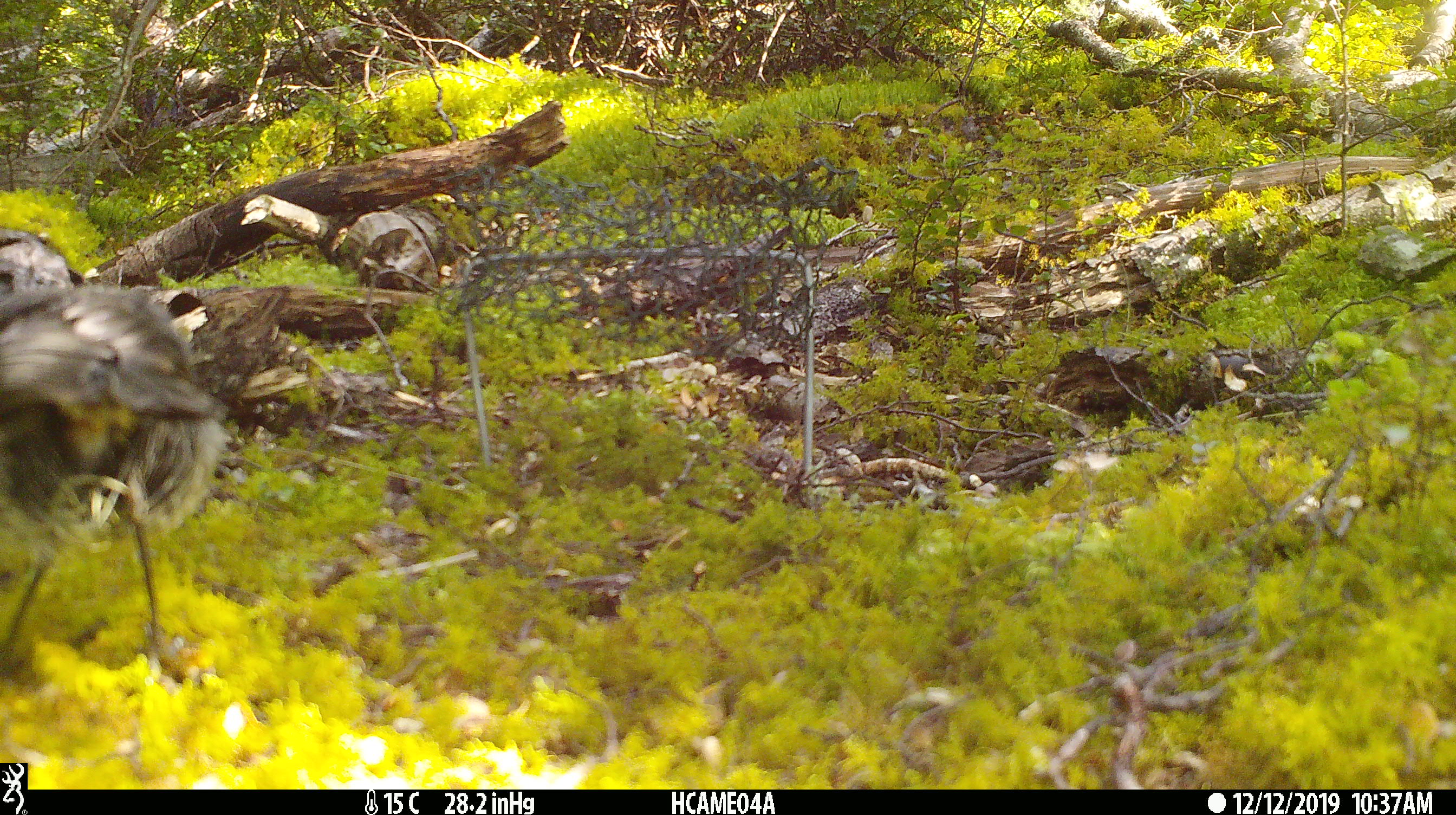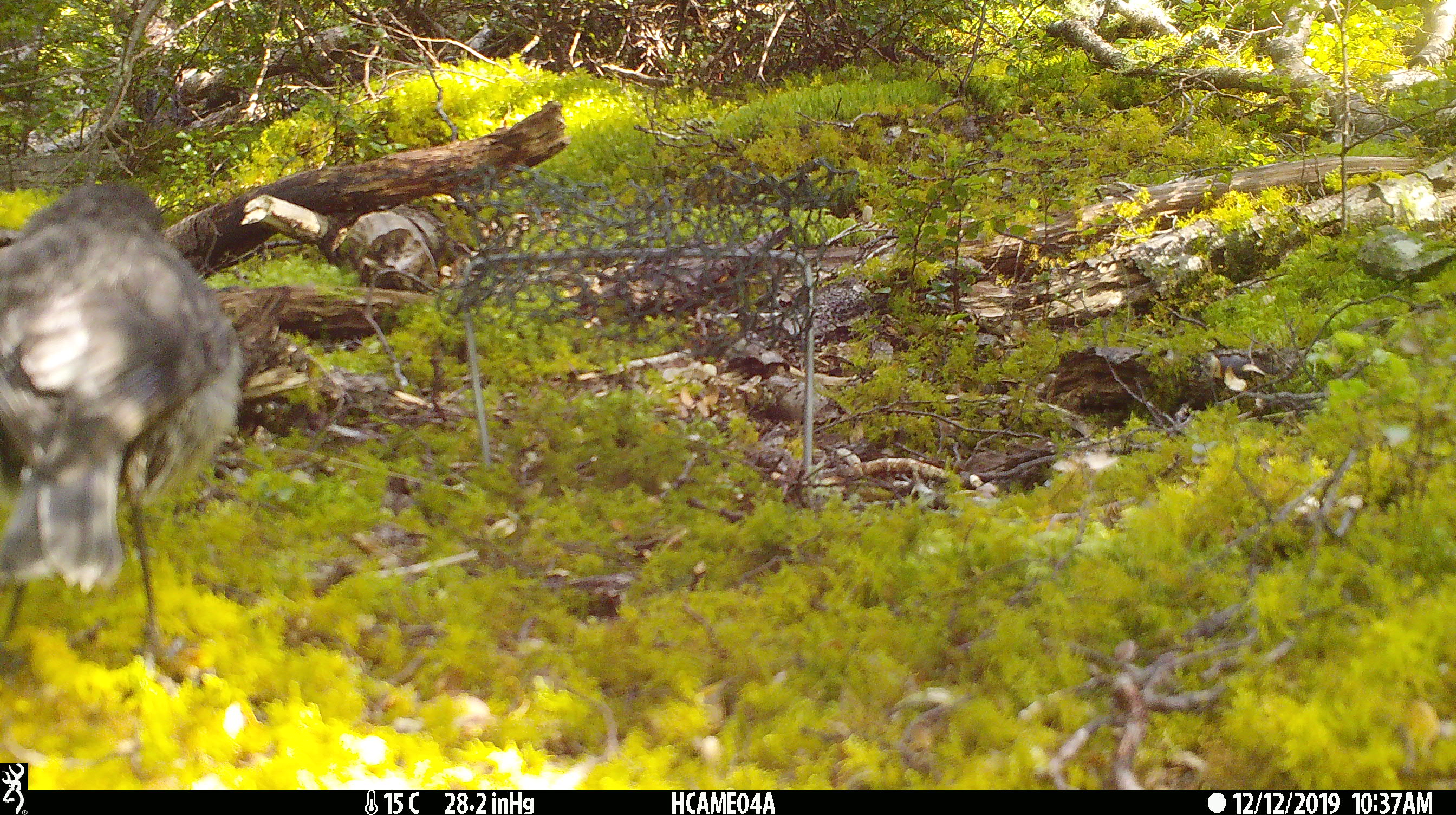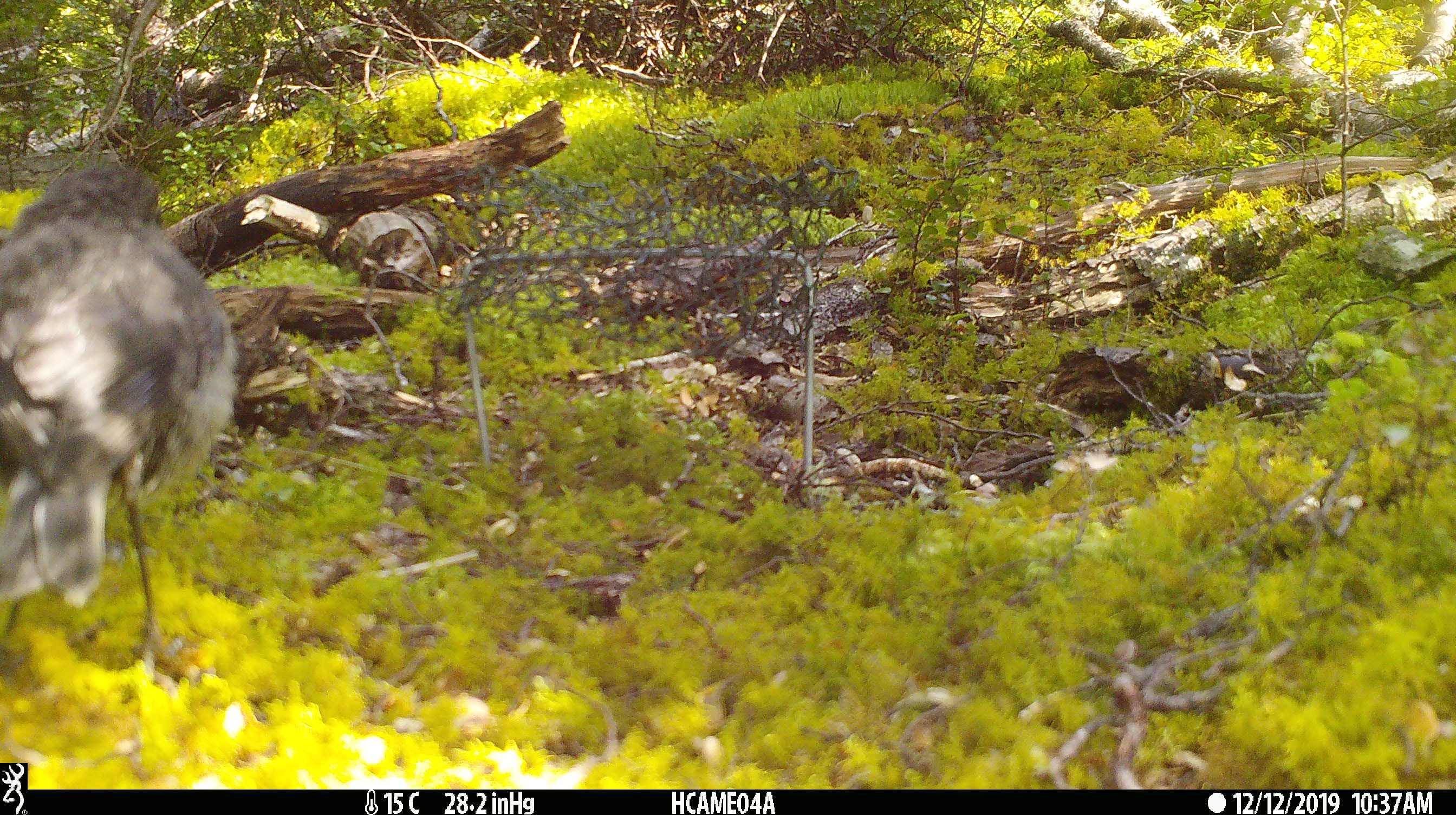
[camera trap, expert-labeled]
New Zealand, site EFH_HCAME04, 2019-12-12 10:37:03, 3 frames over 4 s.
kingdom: Animalia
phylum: Chordata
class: Aves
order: Passeriformes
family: Petroicidae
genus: Petroica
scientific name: Petroica australis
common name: new zealand robin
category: robin